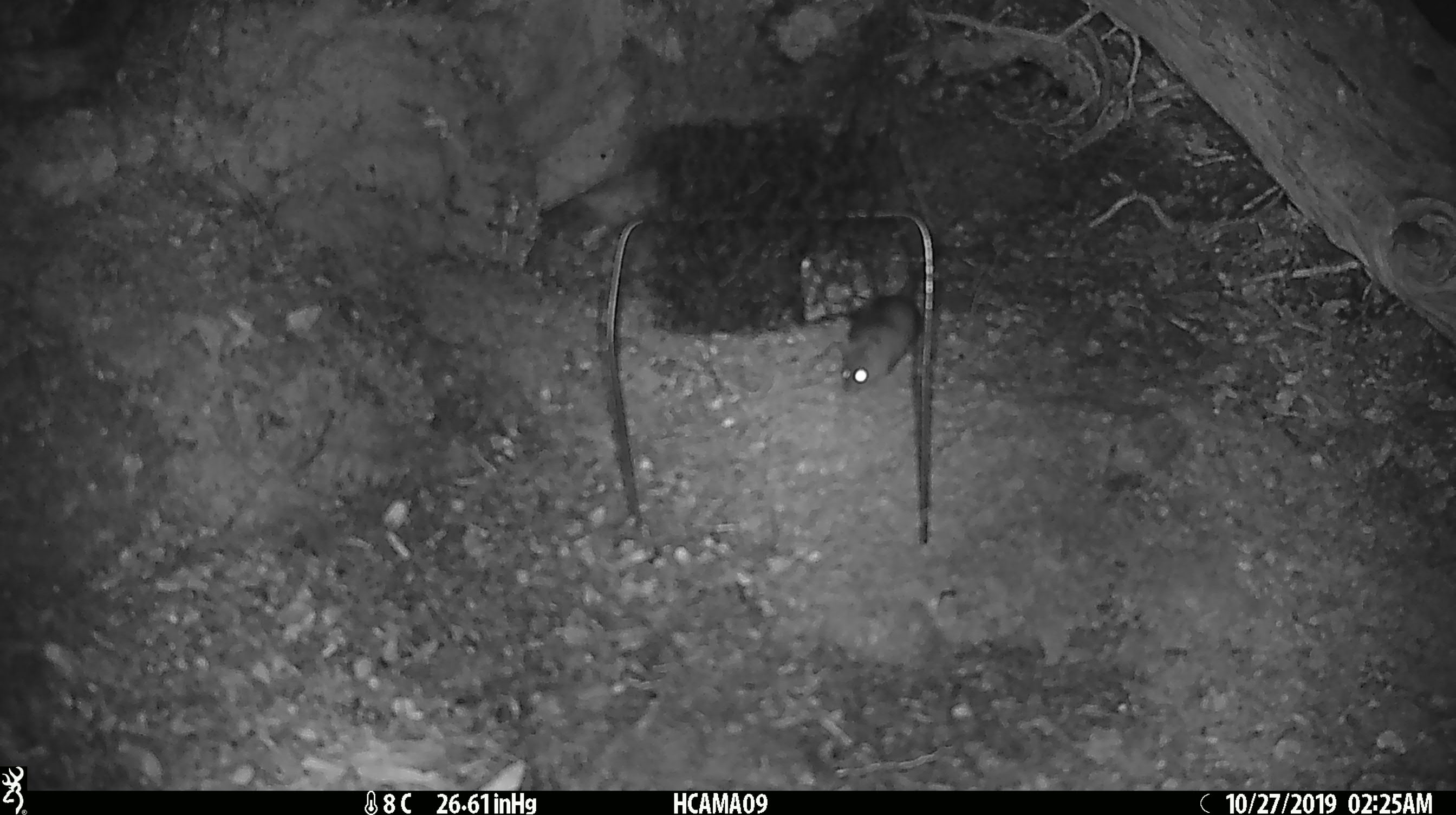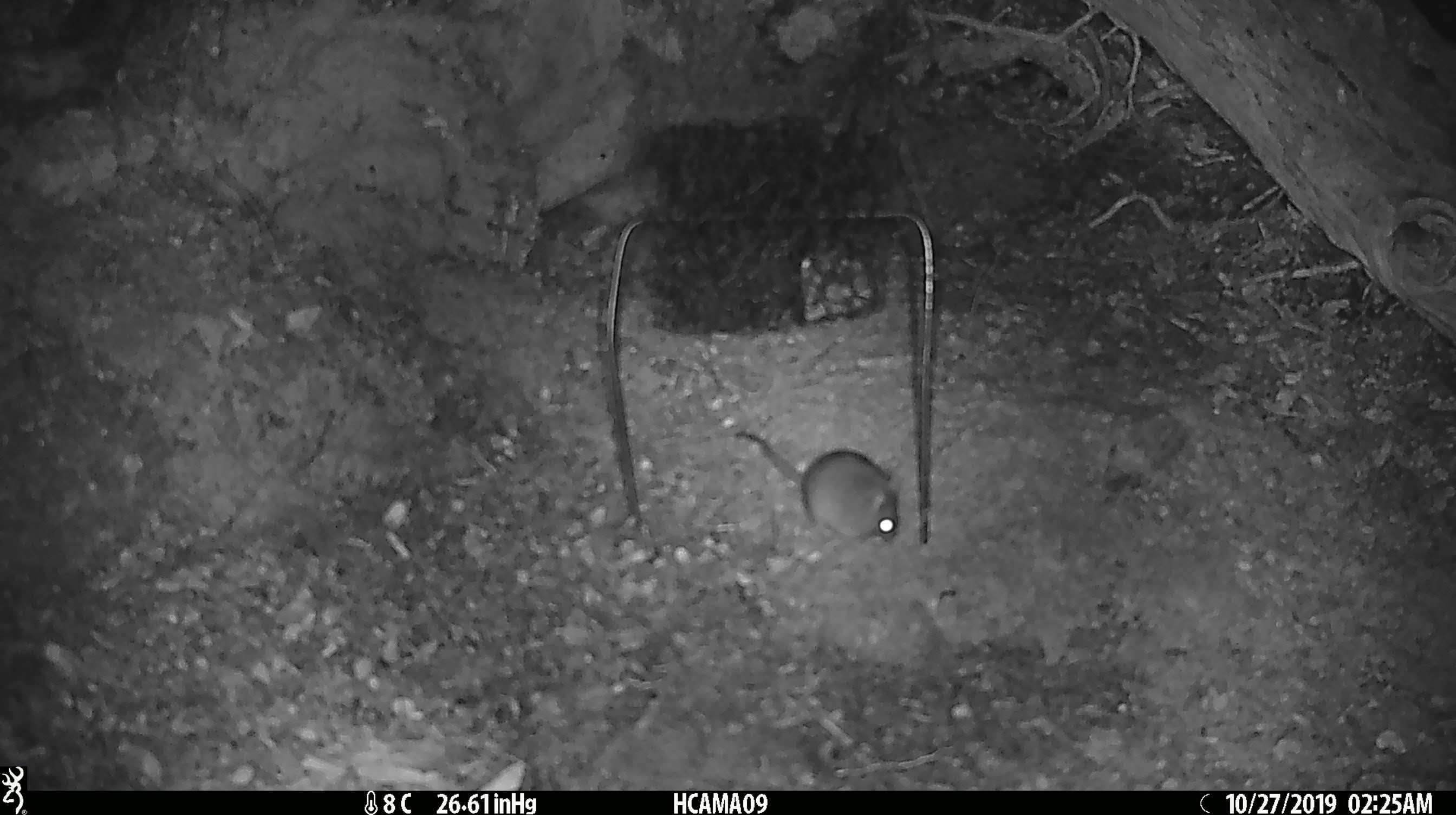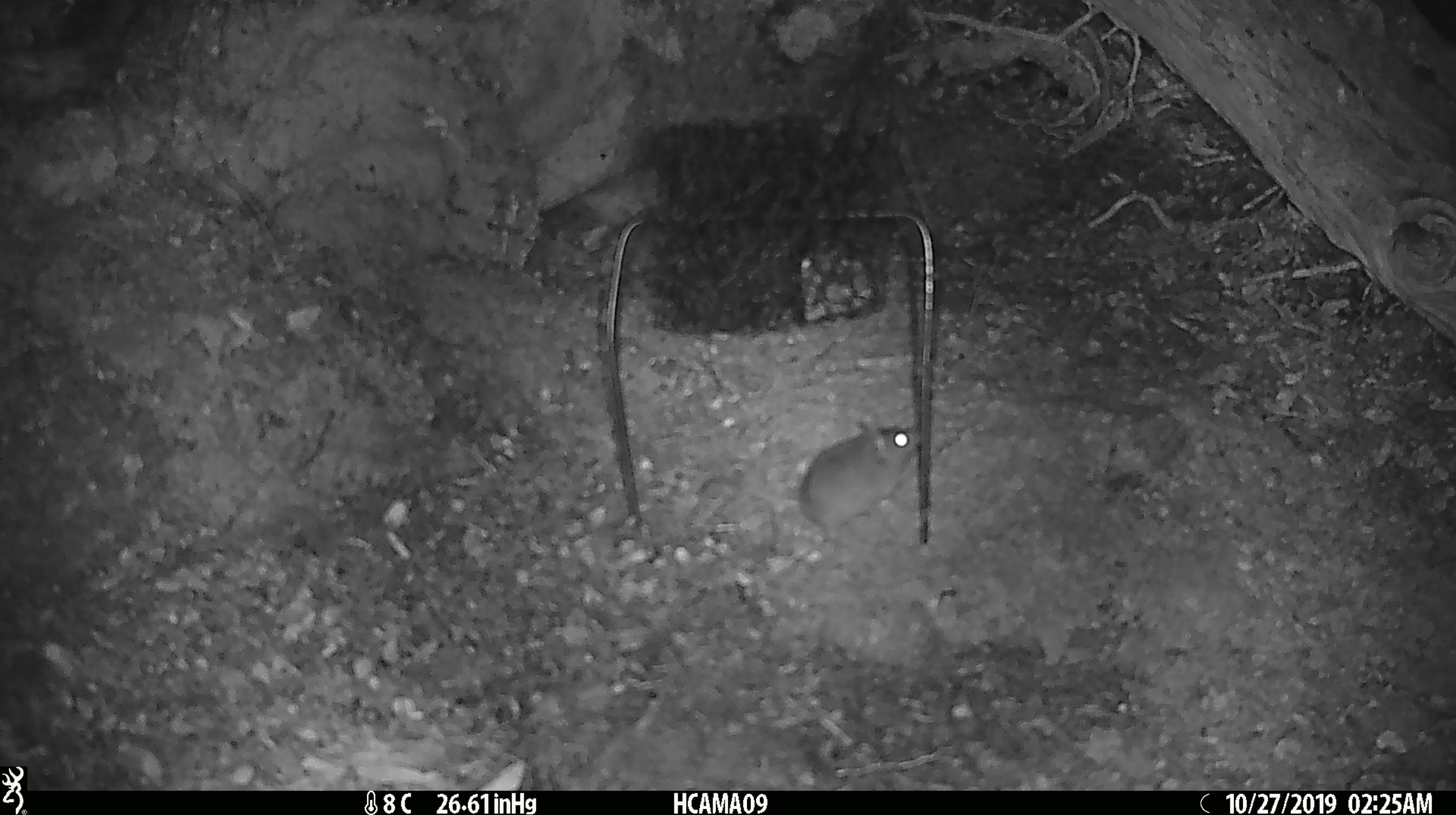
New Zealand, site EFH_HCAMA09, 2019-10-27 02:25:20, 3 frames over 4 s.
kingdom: Animalia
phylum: Chordata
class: Mammalia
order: Rodentia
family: Muridae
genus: Mus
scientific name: Mus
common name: mouse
Mouse (Mus).